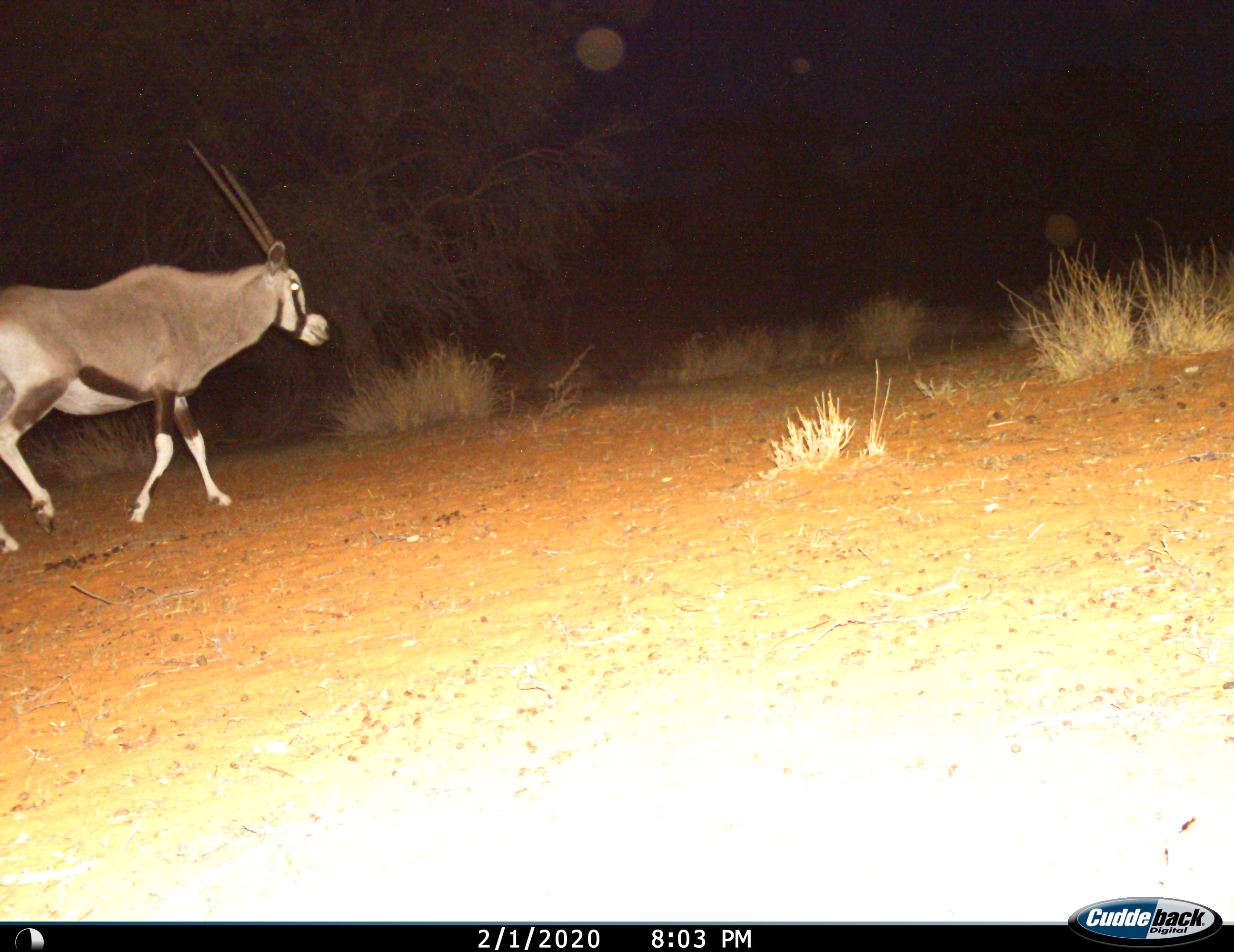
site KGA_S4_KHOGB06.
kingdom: Animalia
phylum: Chordata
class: Mammalia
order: Artiodactyla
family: Bovidae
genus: Oryx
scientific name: Oryx gazella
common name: gemsbok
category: oryx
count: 1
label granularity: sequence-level